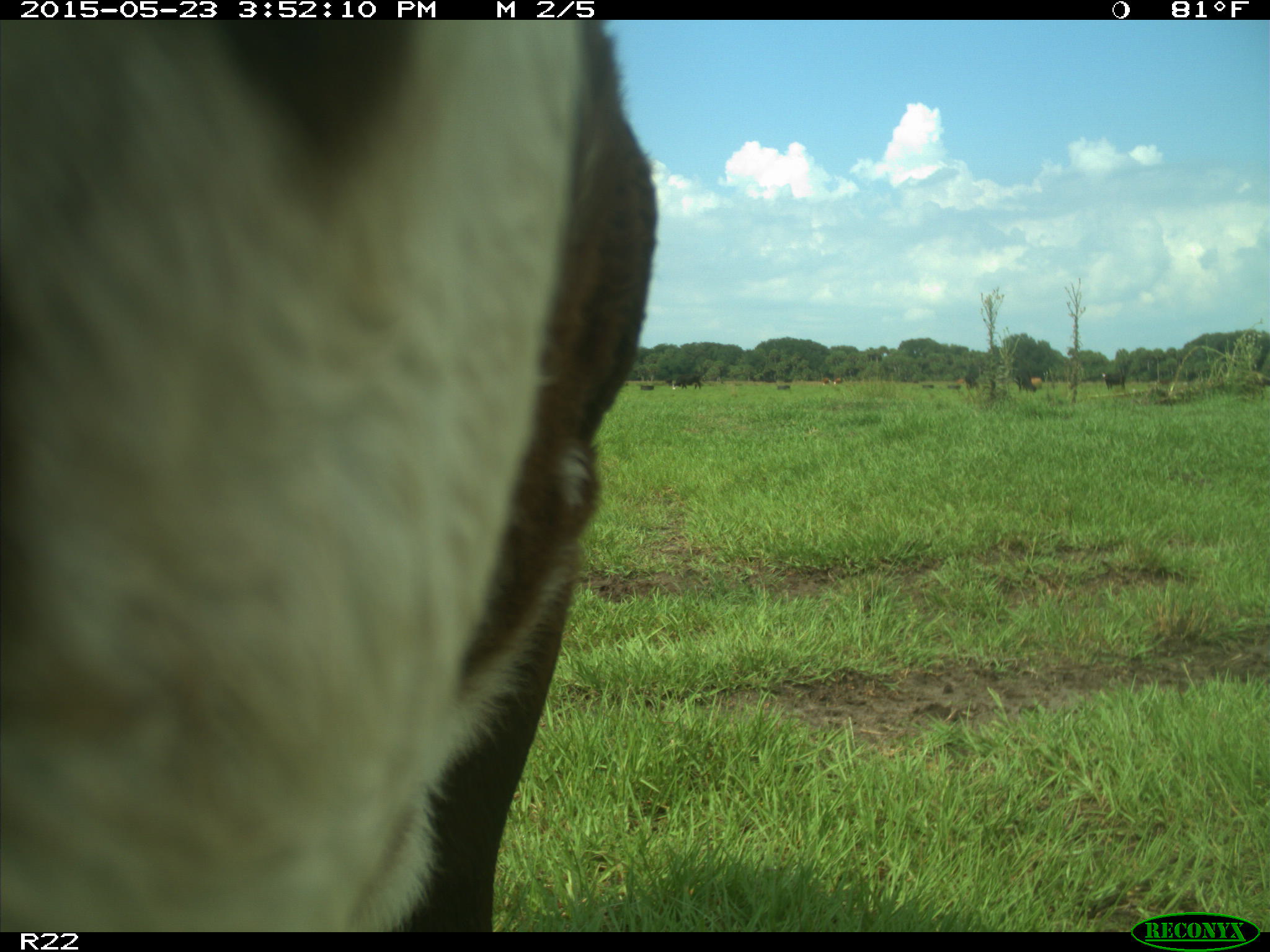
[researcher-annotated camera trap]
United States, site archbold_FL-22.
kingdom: Animalia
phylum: Chordata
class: Mammalia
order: Artiodactyla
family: Bovidae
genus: Bos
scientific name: Bos taurus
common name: domestic cow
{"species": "Bos taurus (domestic cow)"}